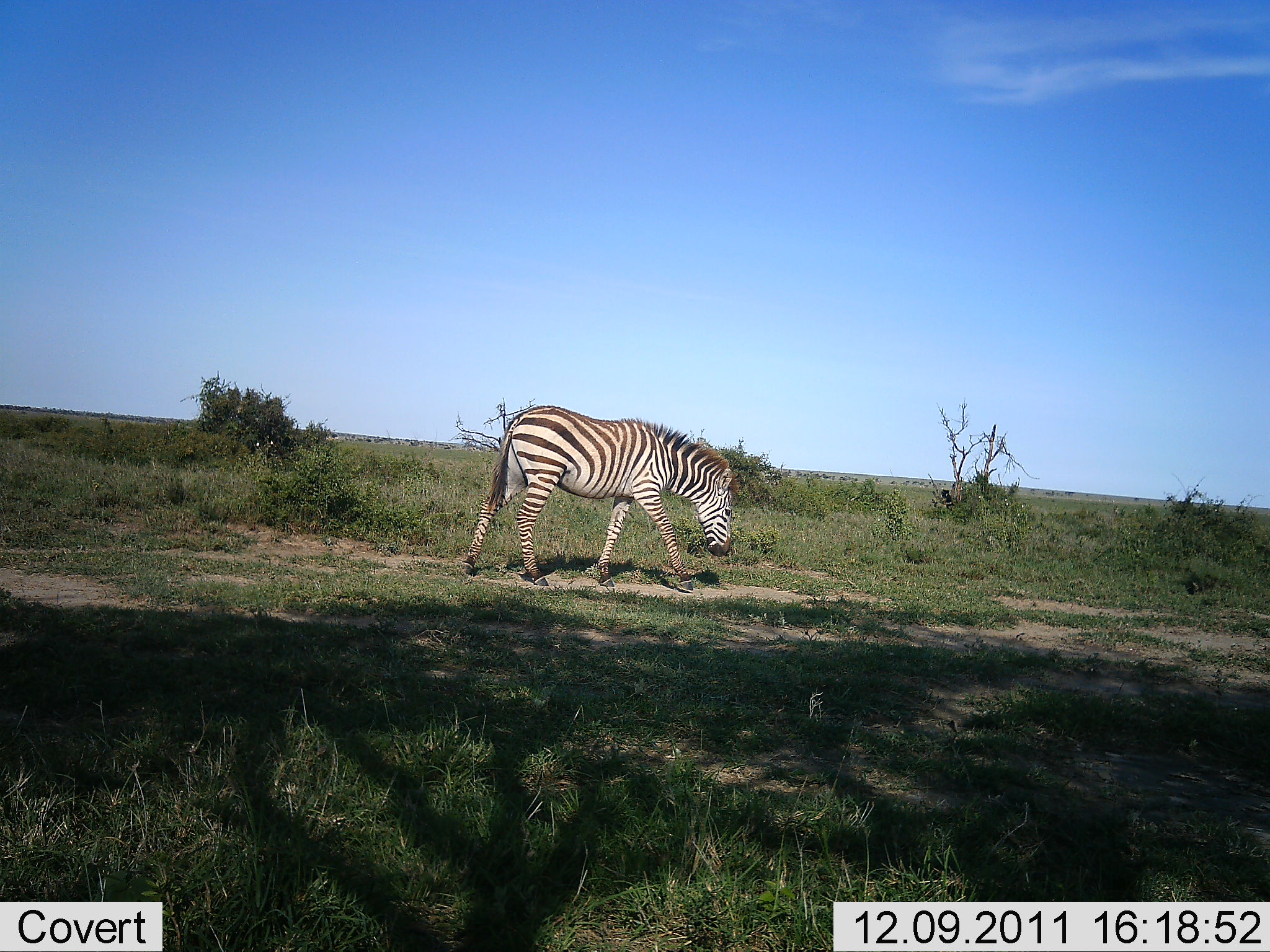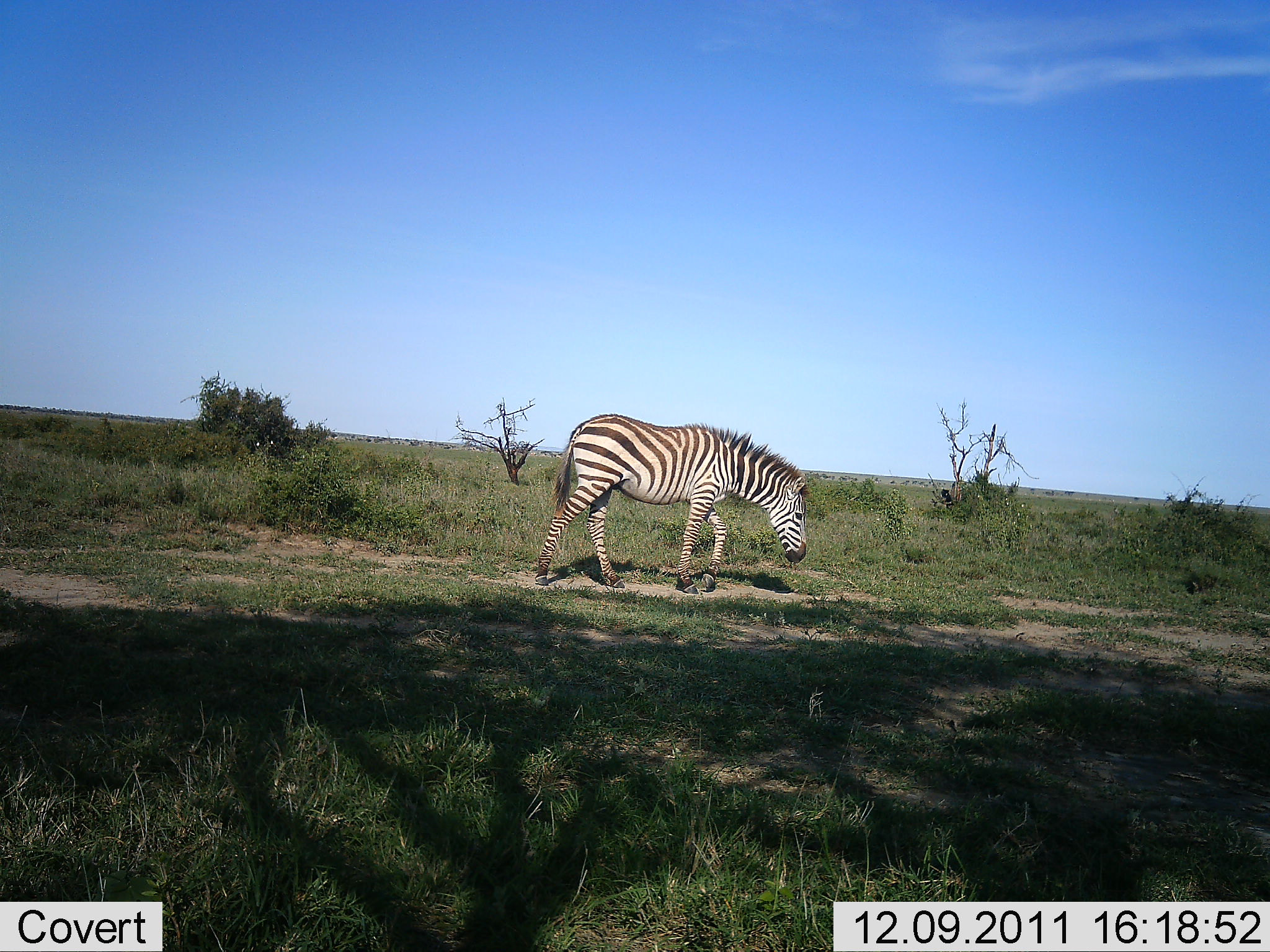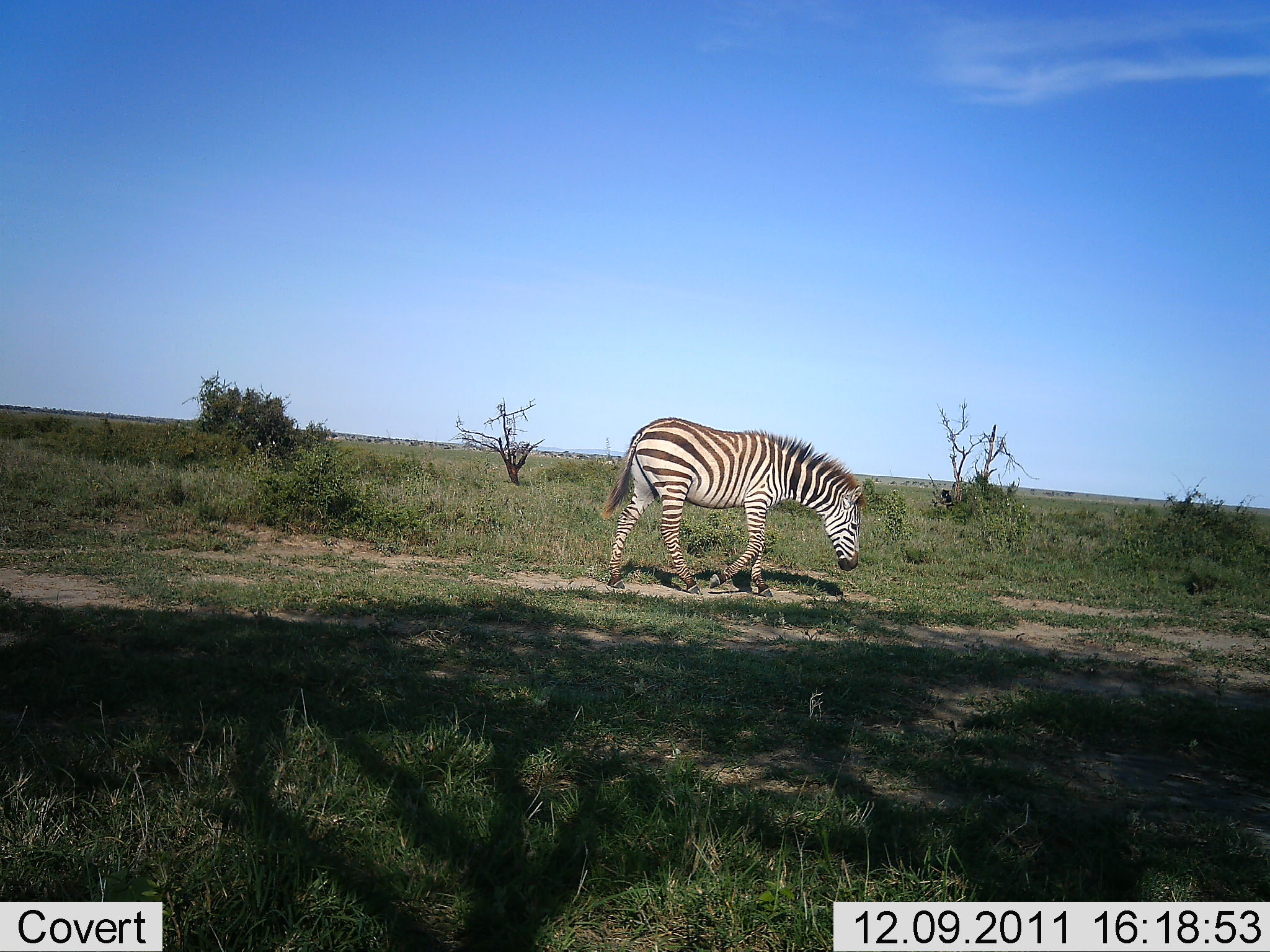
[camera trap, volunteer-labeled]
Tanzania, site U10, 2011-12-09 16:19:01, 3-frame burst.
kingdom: Animalia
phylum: Chordata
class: Mammalia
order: Perissodactyla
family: Equidae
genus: Equus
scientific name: Equus quagga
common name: plains zebra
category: zebra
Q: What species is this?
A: Zebra (plains zebra) (Equus quagga).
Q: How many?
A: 1.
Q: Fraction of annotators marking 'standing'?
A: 0%.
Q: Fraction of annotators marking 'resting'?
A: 0%.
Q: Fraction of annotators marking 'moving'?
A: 100%.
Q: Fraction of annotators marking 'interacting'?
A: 0%.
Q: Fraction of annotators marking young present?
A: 0%.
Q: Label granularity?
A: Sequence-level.